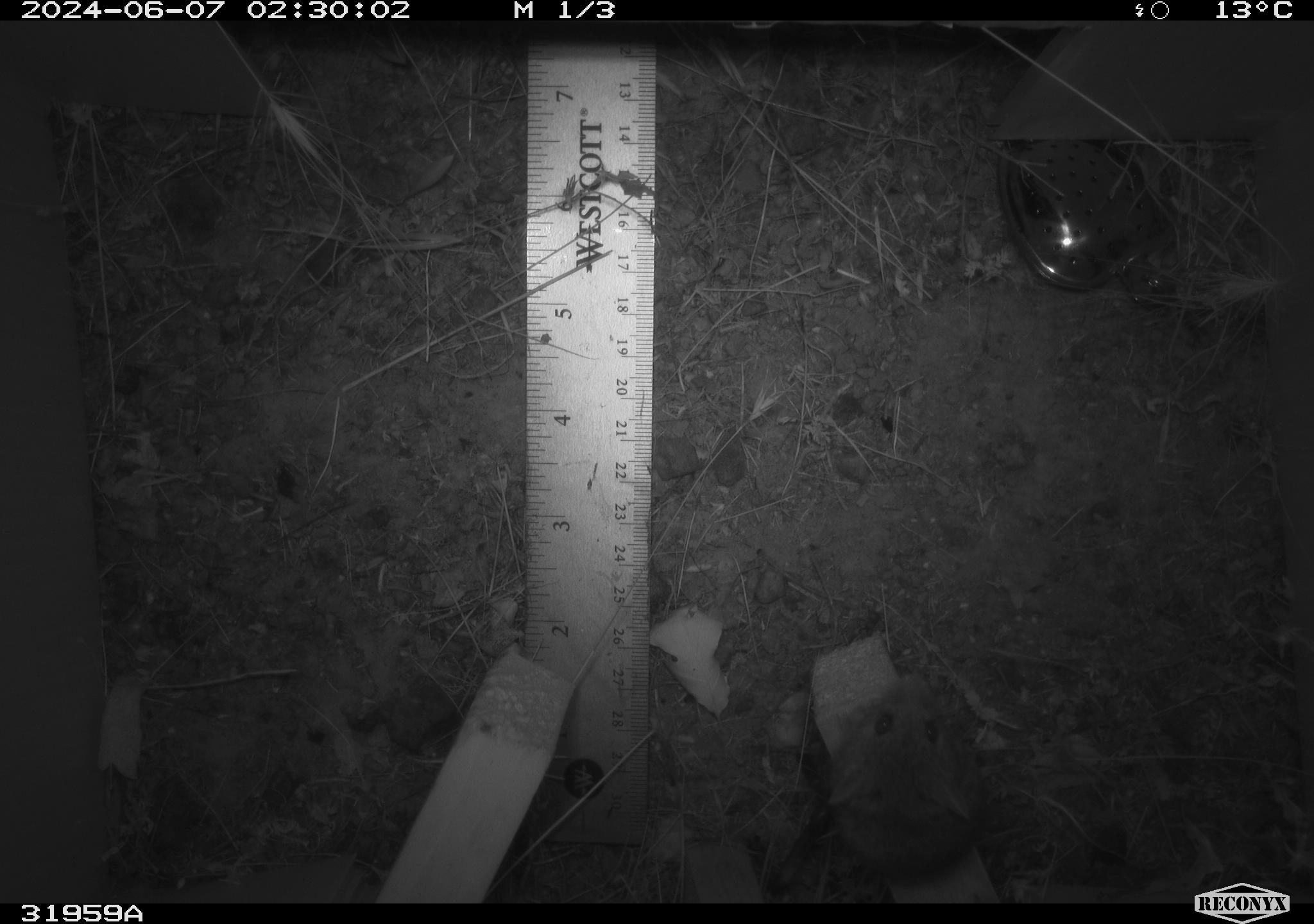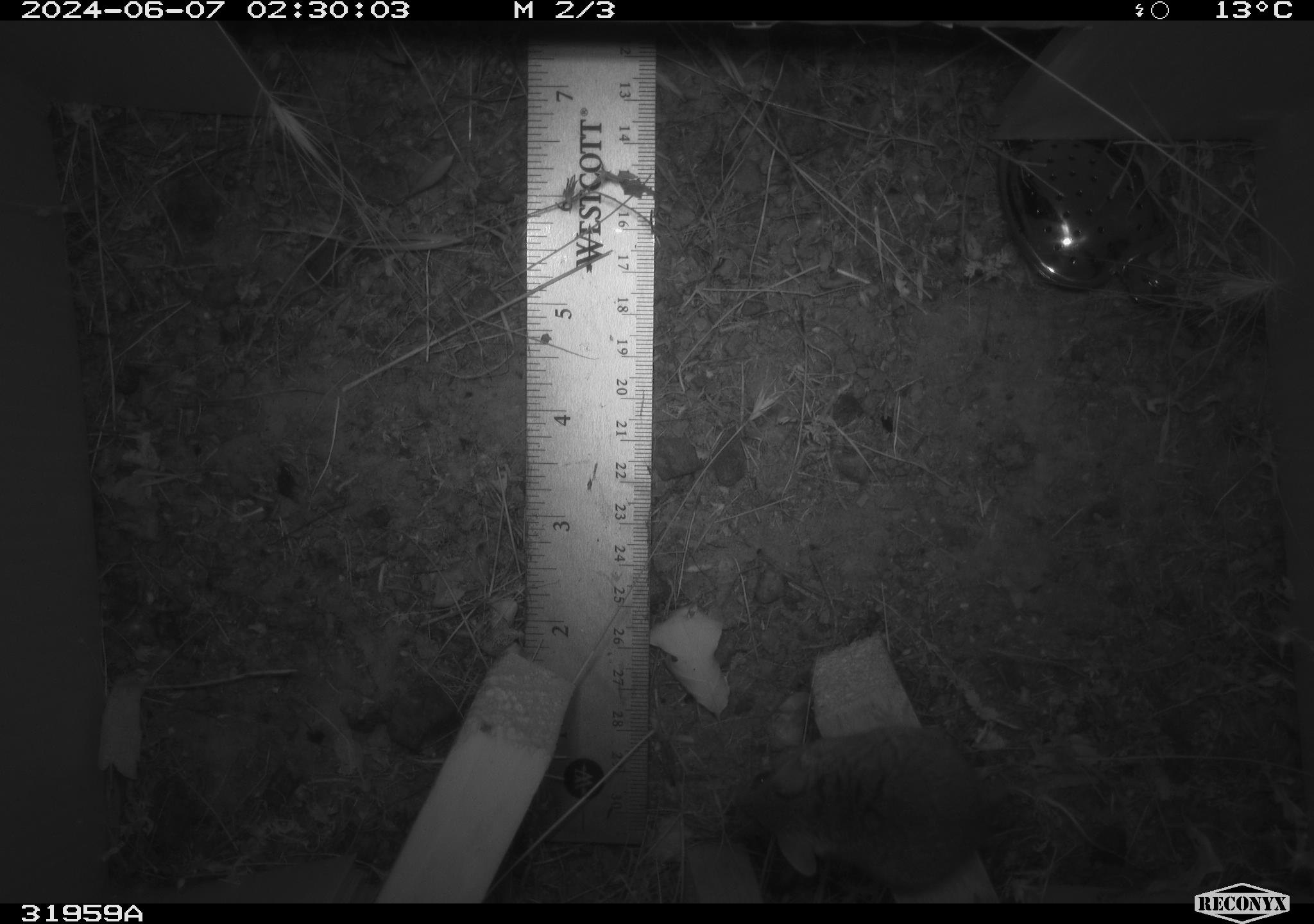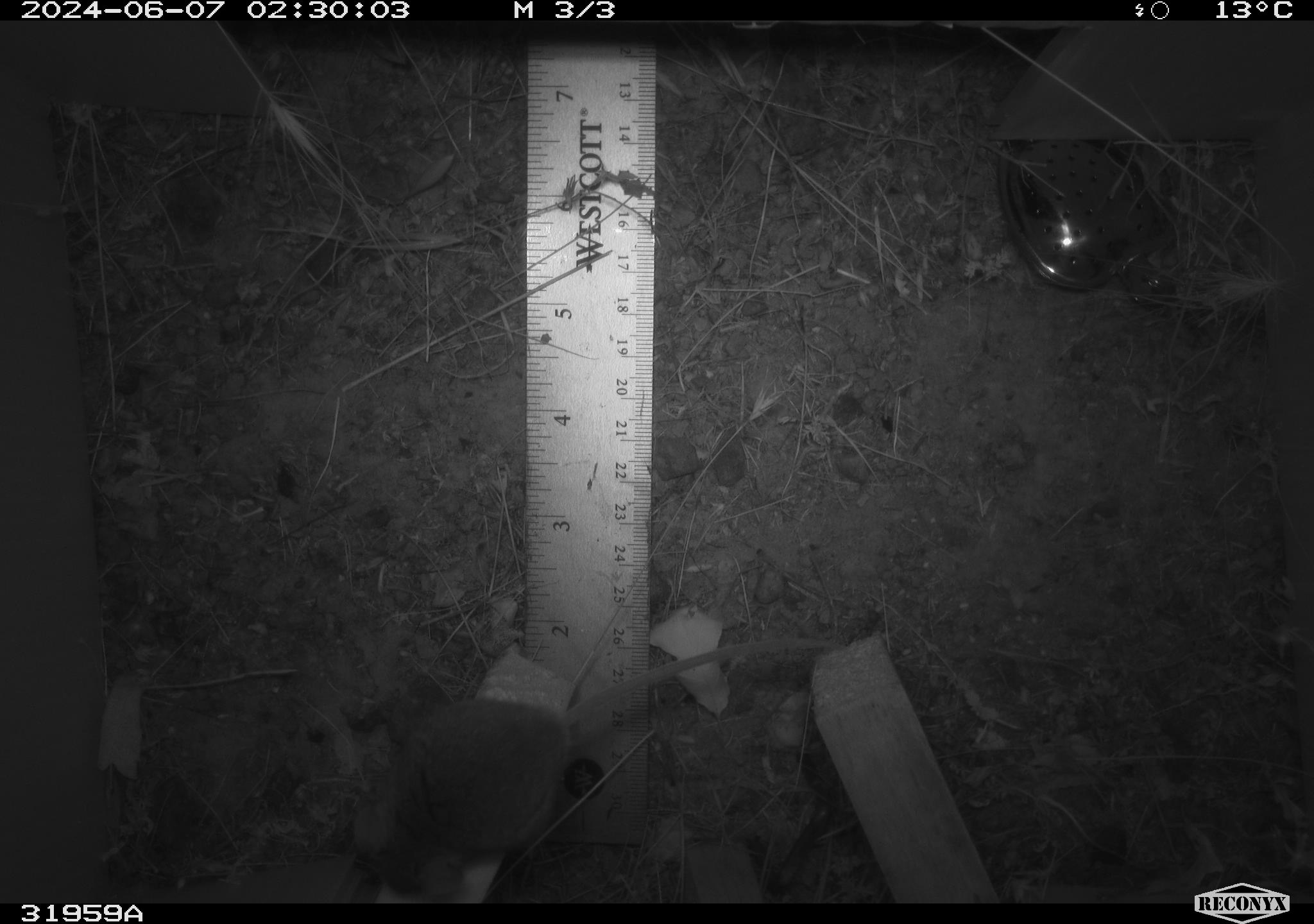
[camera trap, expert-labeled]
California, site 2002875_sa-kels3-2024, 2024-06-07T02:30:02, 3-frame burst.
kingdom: Animalia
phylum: Chordata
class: Mammalia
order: Rodentia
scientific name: Rodentia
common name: rodent